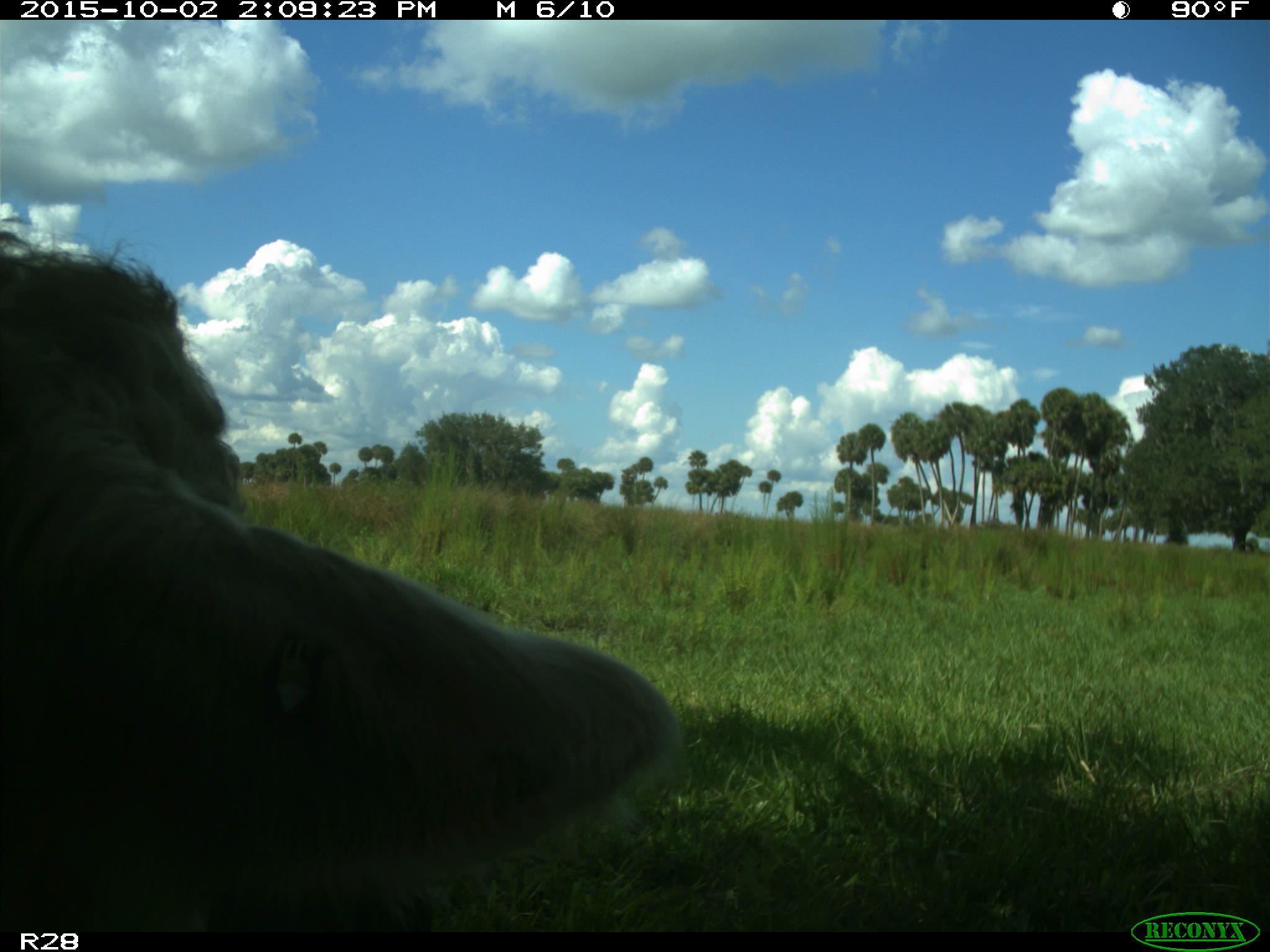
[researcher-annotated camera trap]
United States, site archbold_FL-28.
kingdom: Animalia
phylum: Chordata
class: Mammalia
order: Artiodactyla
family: Bovidae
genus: Bos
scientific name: Bos taurus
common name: domestic cow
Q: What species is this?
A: Bos taurus (domestic cow).